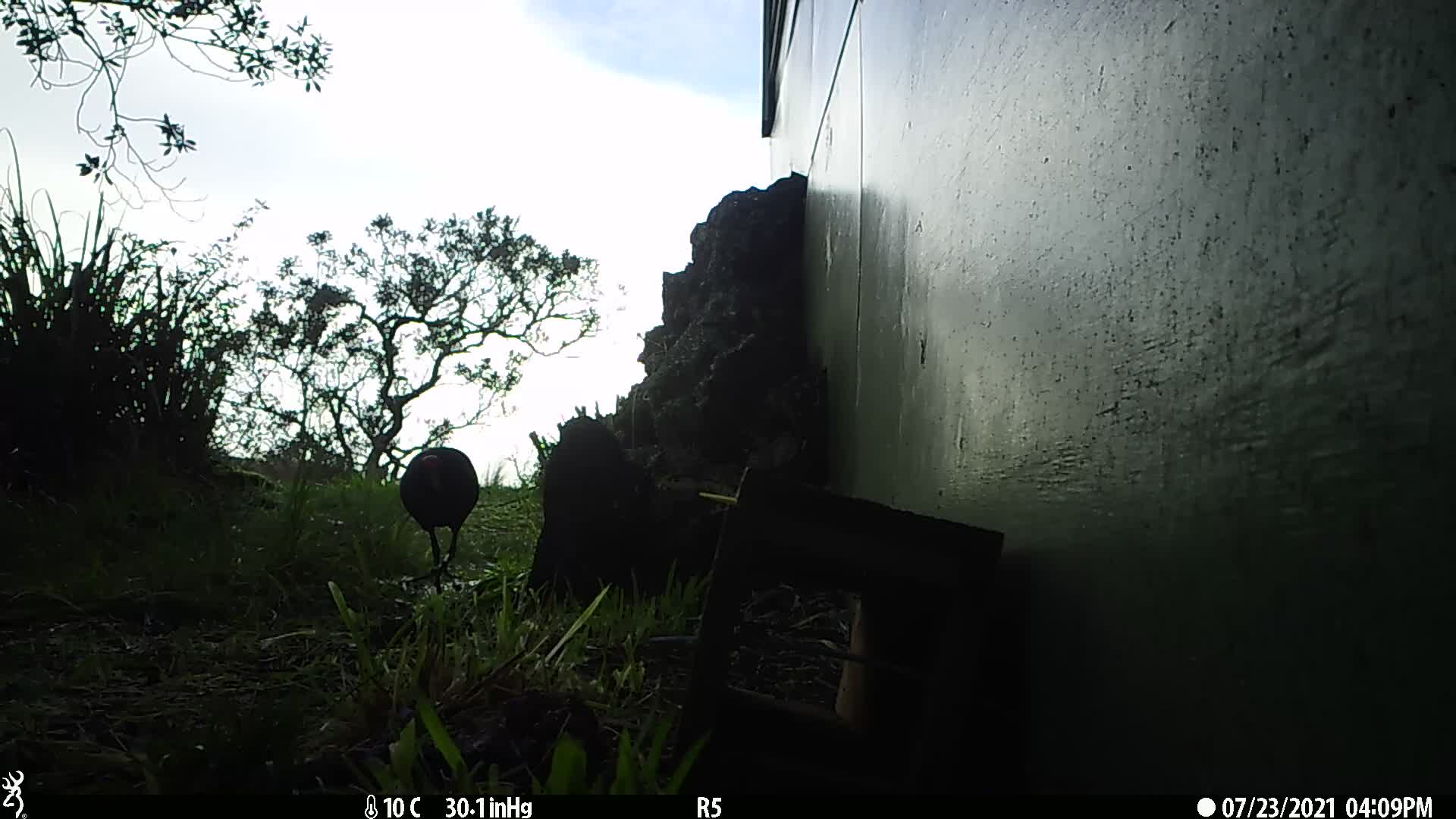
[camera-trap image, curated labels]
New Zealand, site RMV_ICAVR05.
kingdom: Animalia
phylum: Chordata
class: Aves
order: Gruiformes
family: Rallidae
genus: Porphyrio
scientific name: Porphyrio melanotus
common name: australasian swamphen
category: pukeko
Pukeko (australasian swamphen) (Porphyrio melanotus).